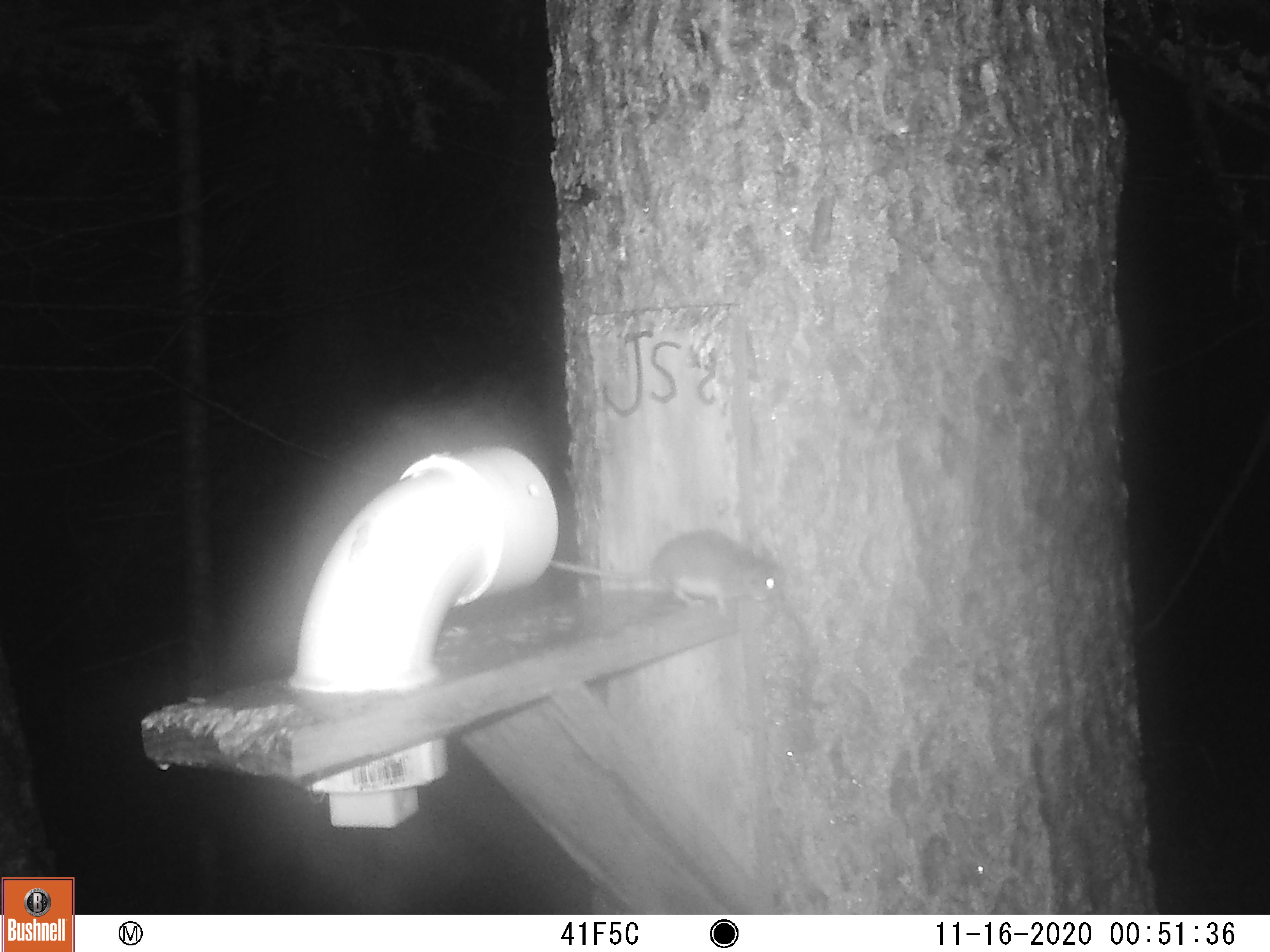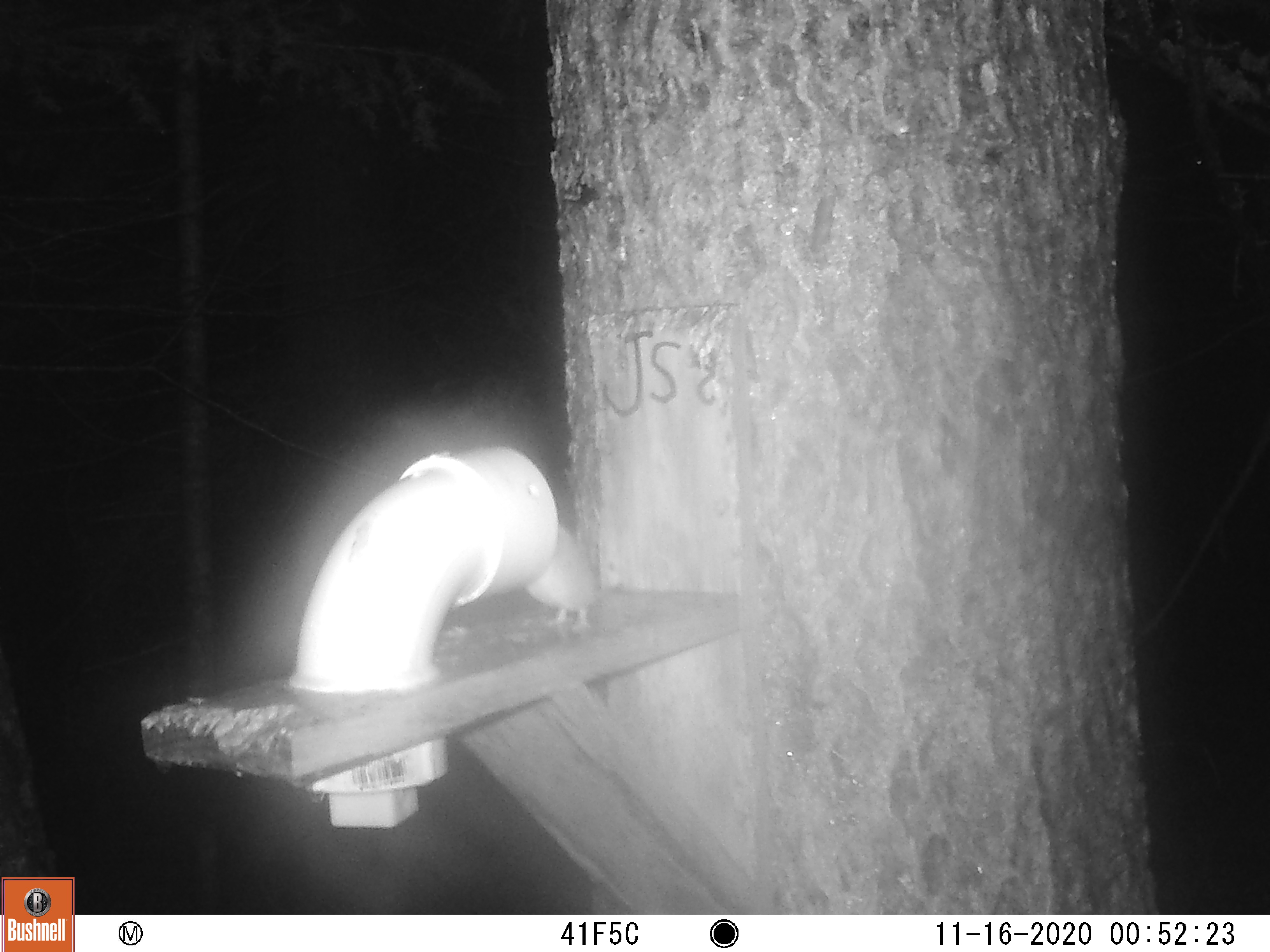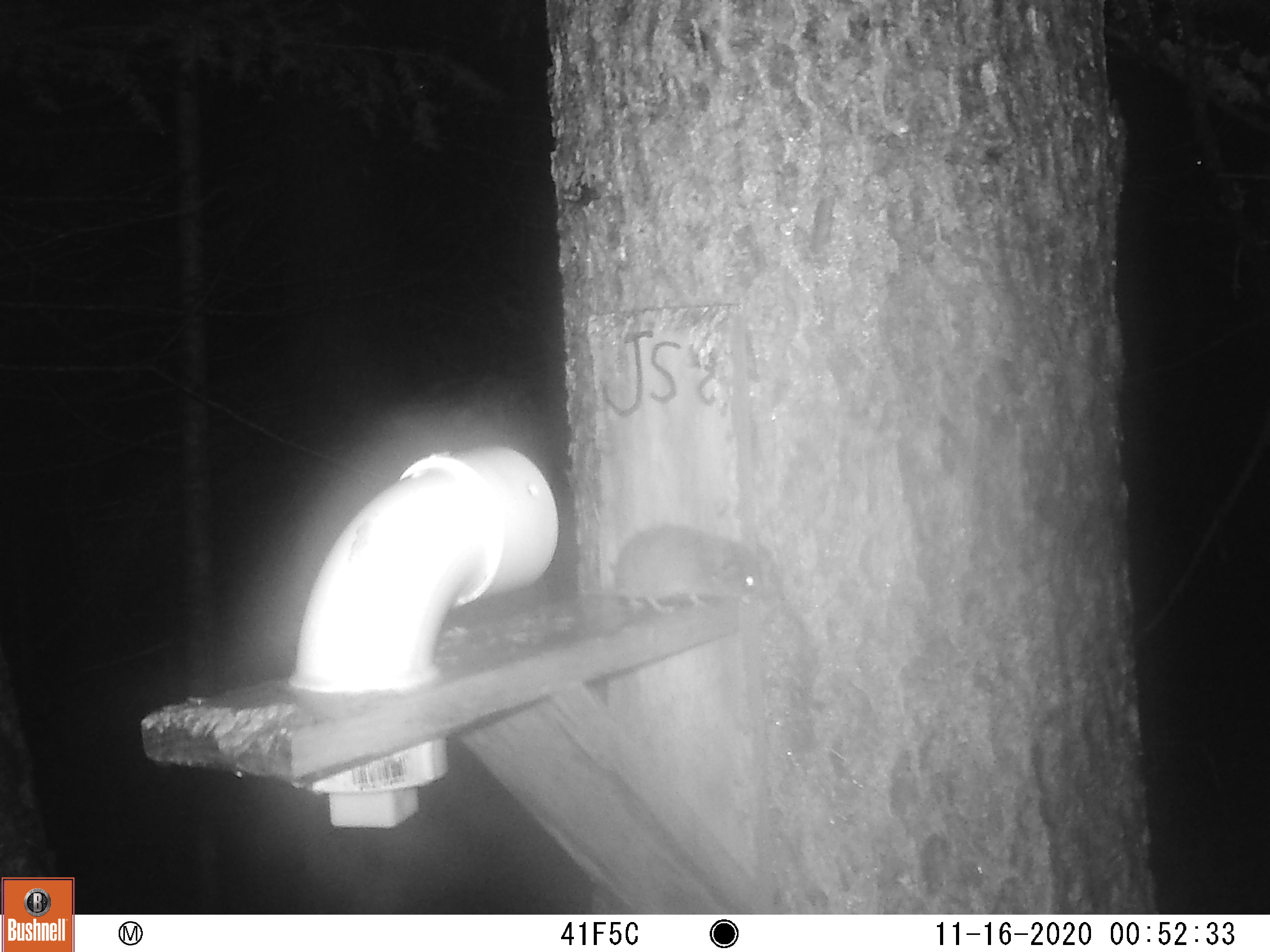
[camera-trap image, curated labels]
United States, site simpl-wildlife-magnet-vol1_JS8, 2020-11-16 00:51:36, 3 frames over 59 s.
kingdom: Animalia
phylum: Chordata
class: Mammalia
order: Rodentia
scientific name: Rodentia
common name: mouse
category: mouse sp.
Mouse sp. (mouse) (Rodentia).